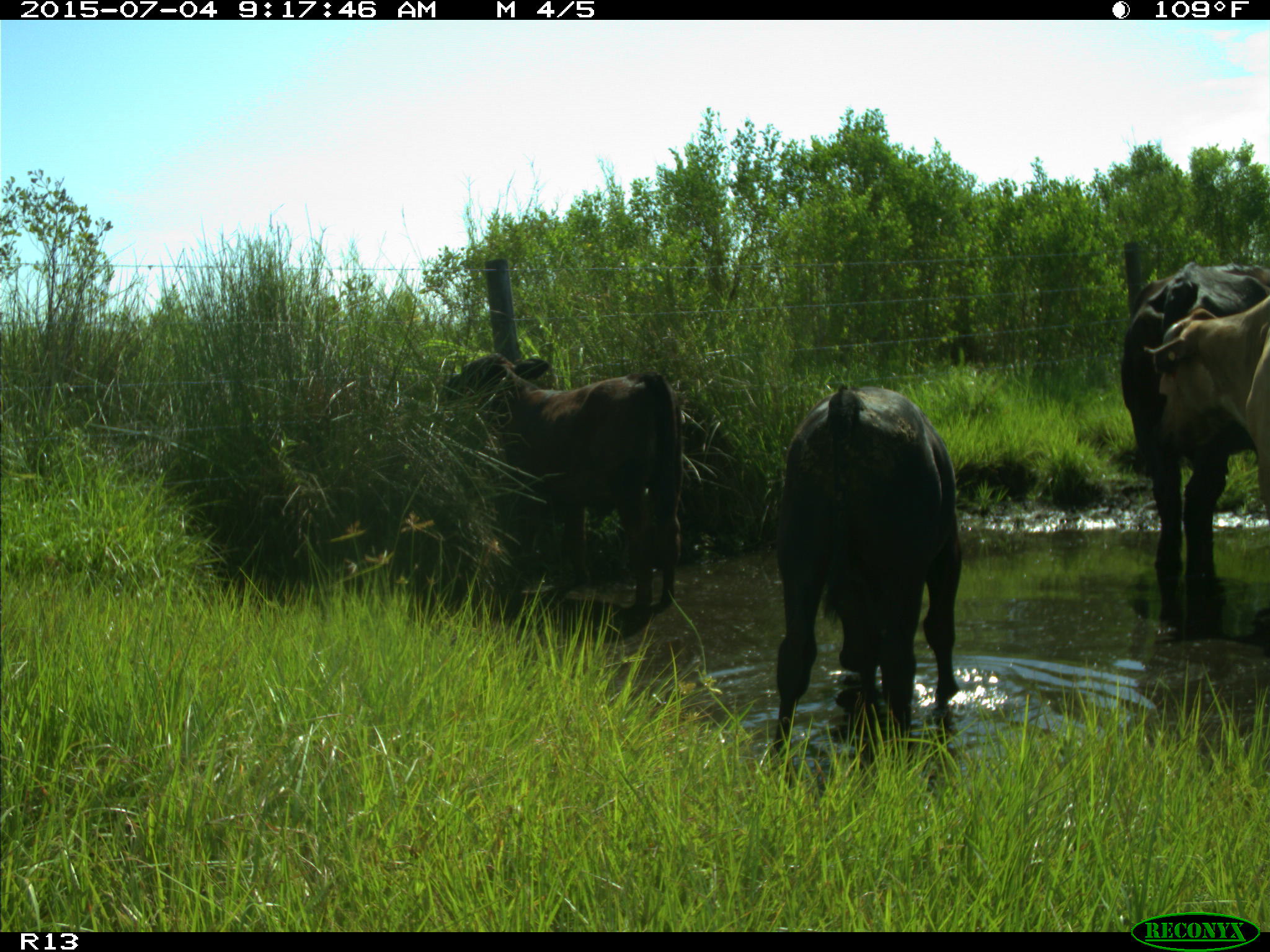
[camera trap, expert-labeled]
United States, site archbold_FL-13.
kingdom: Animalia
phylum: Chordata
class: Mammalia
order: Artiodactyla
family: Bovidae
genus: Bos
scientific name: Bos taurus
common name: domestic cow